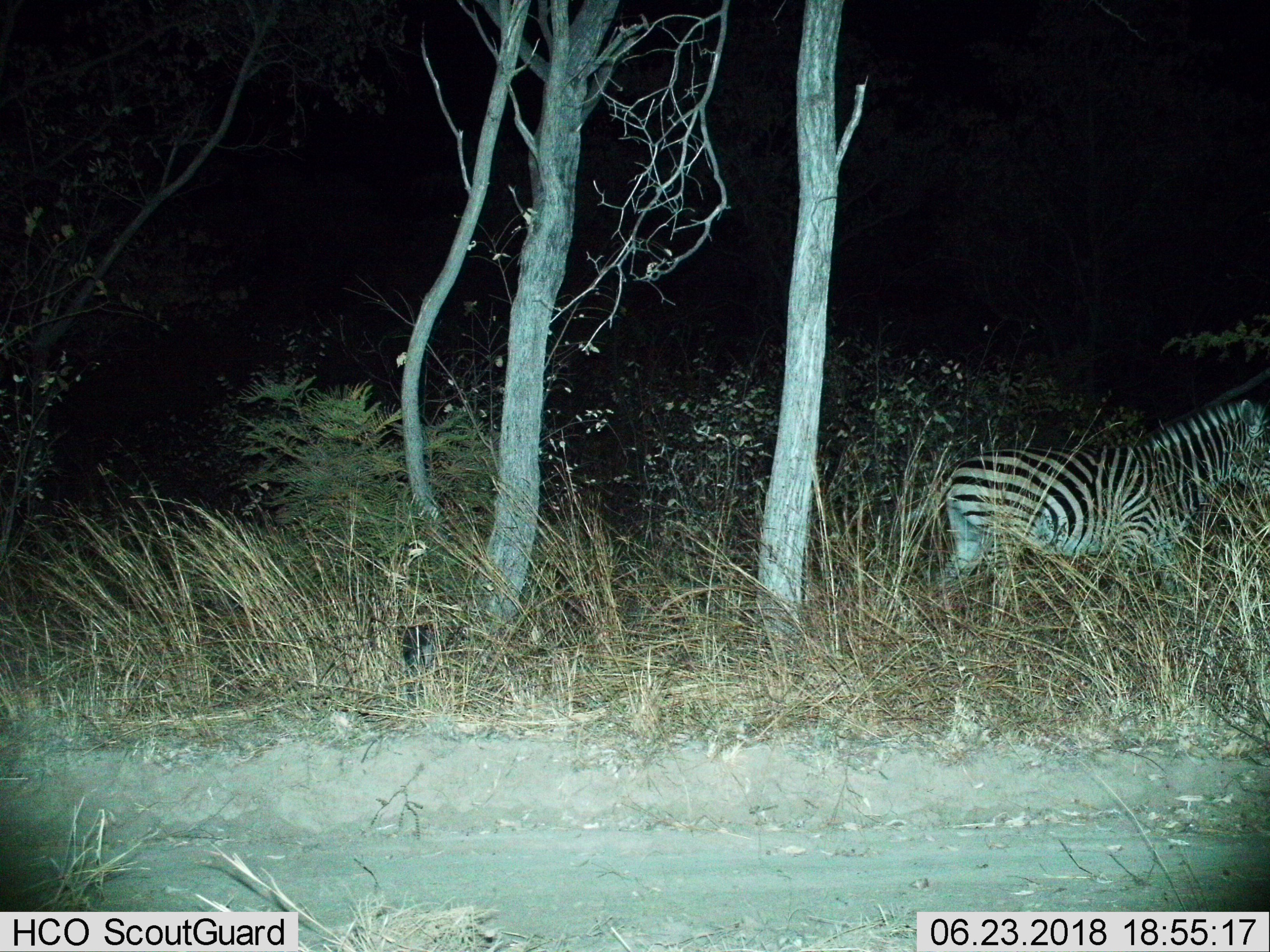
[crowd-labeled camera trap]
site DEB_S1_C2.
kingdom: Animalia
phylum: Chordata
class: Mammalia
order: Perissodactyla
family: Equidae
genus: Equus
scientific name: Equus quagga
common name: plains zebra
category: zebraplains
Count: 1.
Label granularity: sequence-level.